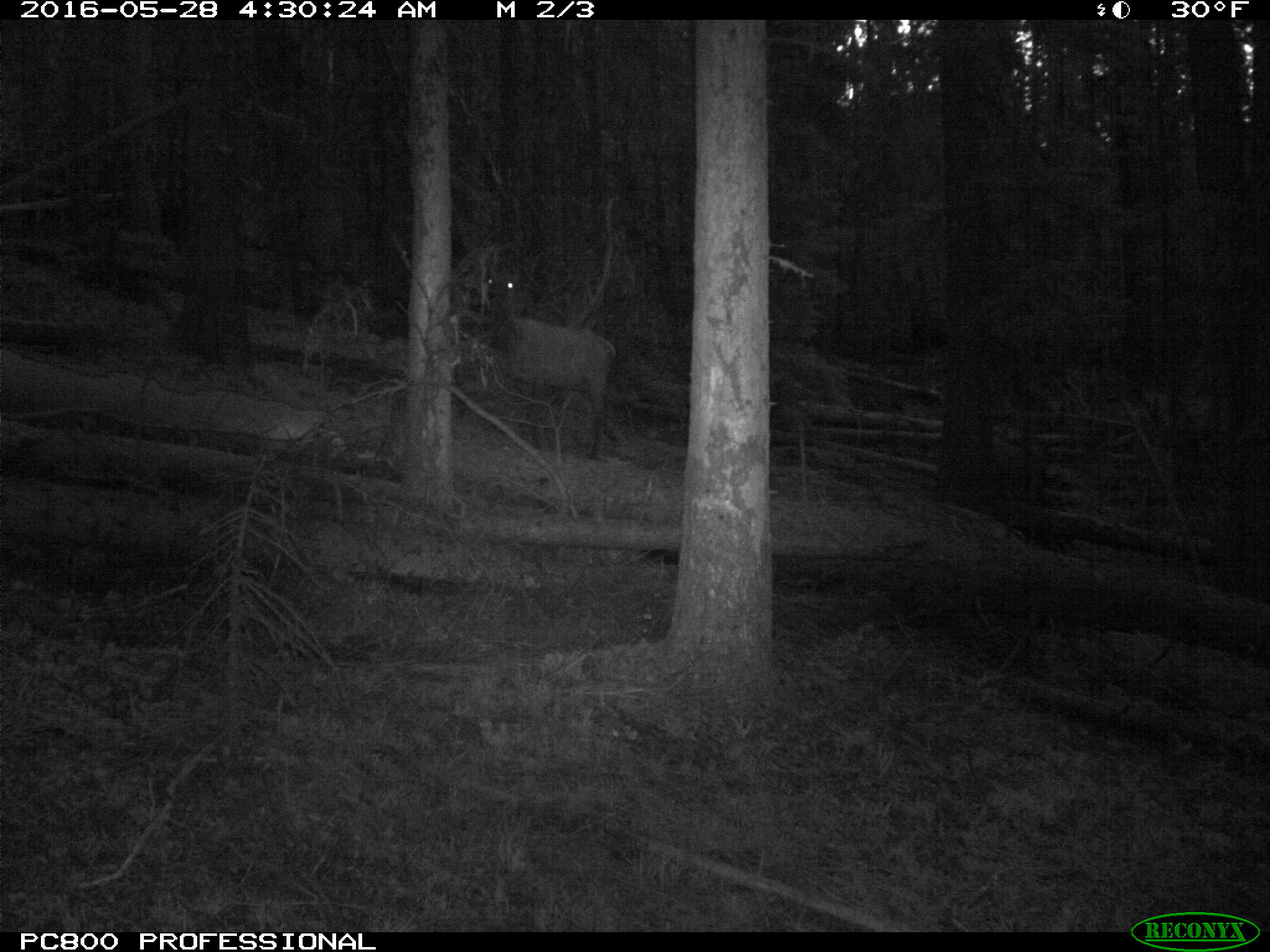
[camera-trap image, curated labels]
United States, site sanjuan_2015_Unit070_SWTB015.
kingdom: Animalia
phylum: Chordata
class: Mammalia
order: Artiodactyla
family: Cervidae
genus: Cervus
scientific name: Cervus elaphus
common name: red deer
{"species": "Cervus elaphus (red deer)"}